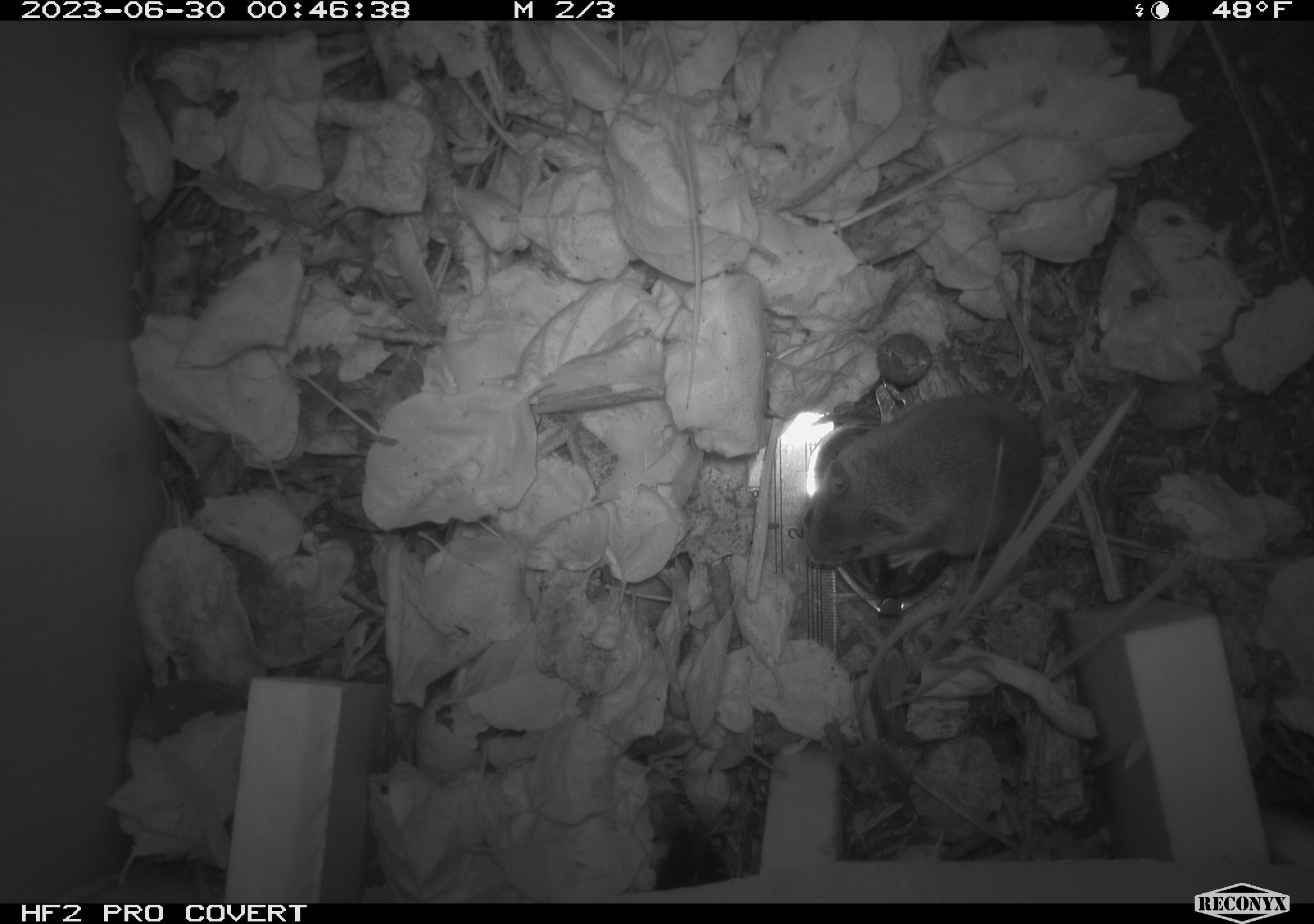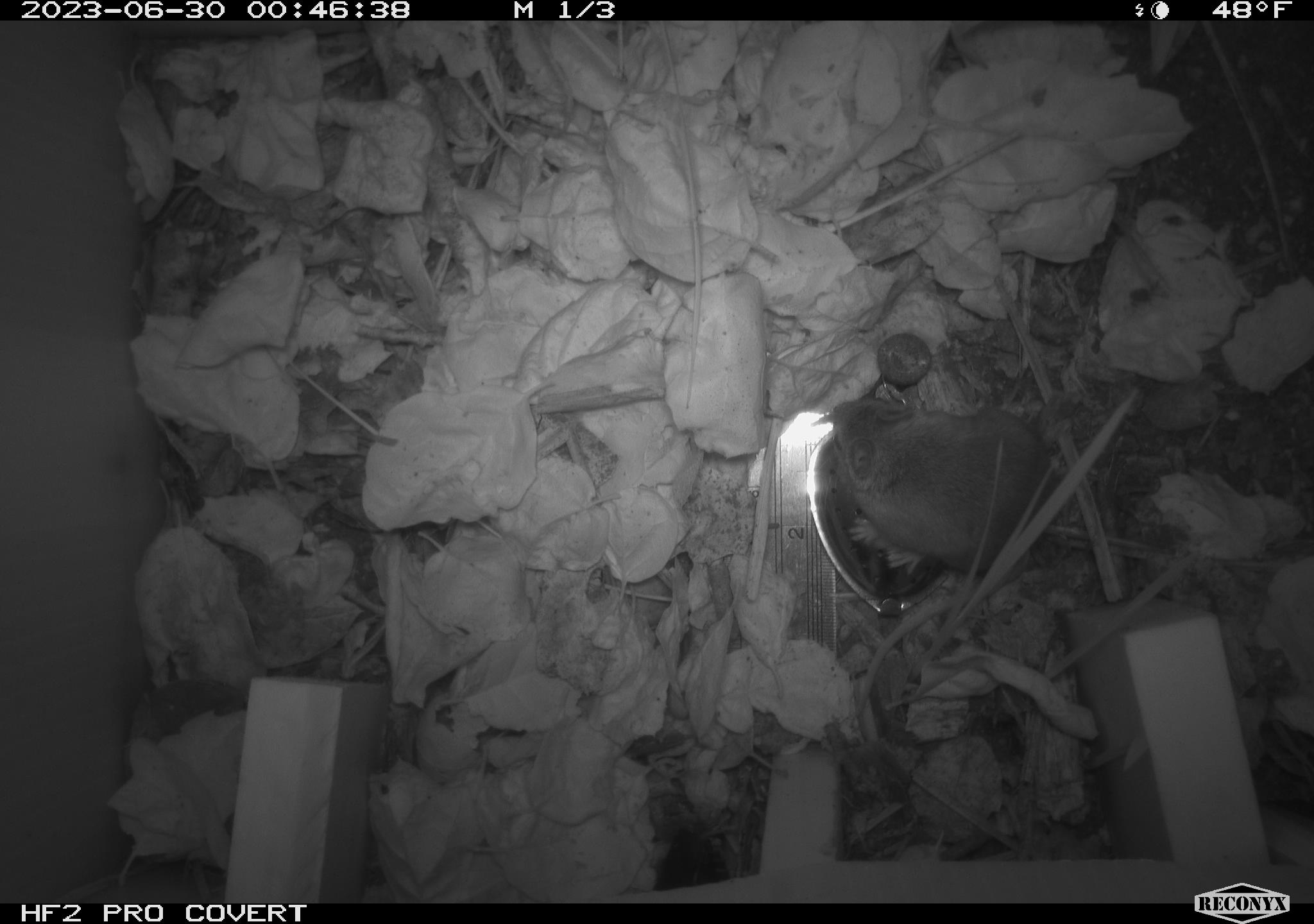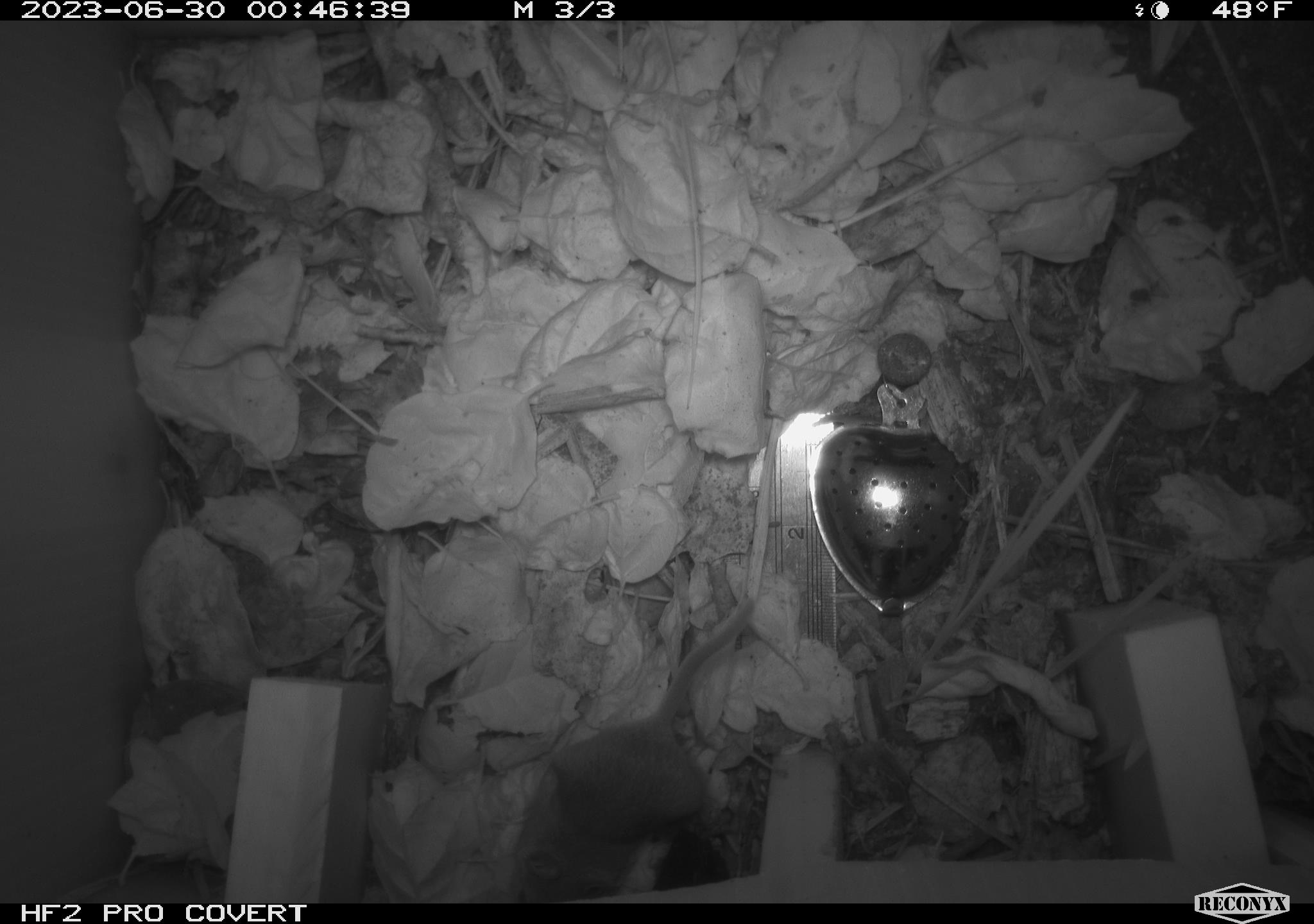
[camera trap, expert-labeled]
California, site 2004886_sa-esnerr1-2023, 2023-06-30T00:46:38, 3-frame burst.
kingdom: Animalia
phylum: Chordata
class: Mammalia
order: Rodentia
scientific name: Rodentia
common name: mouse species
Mouse species (Rodentia).